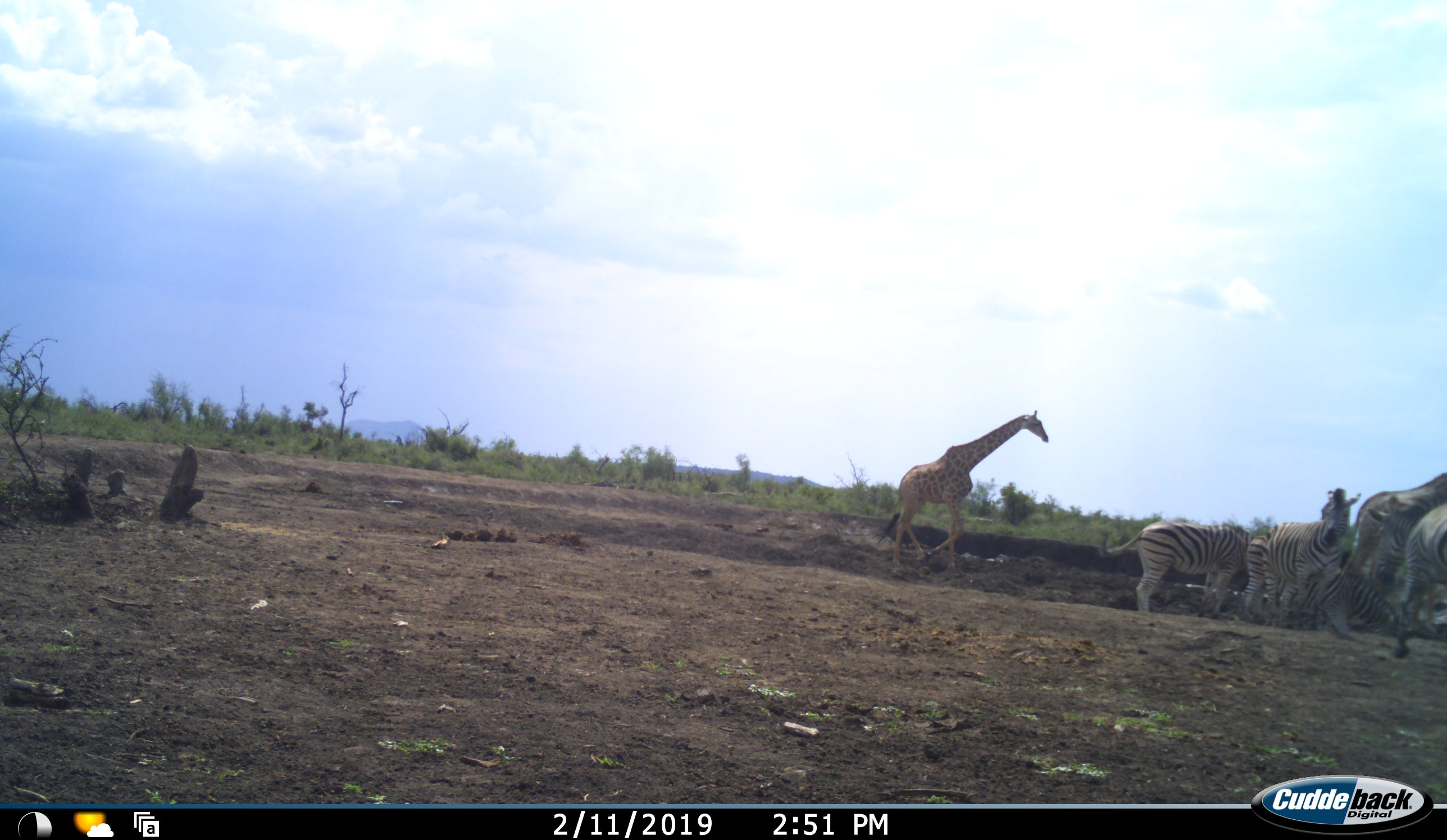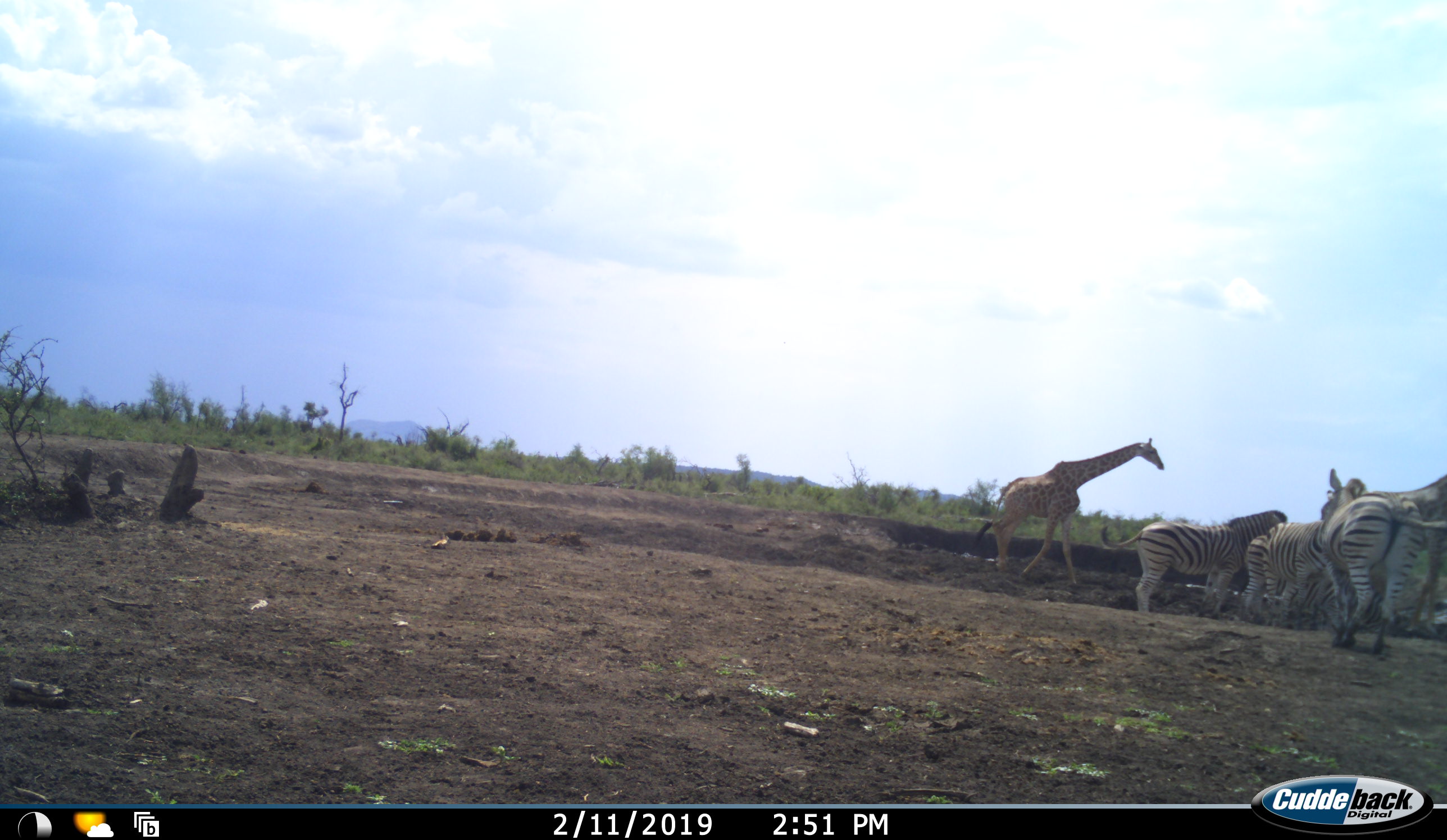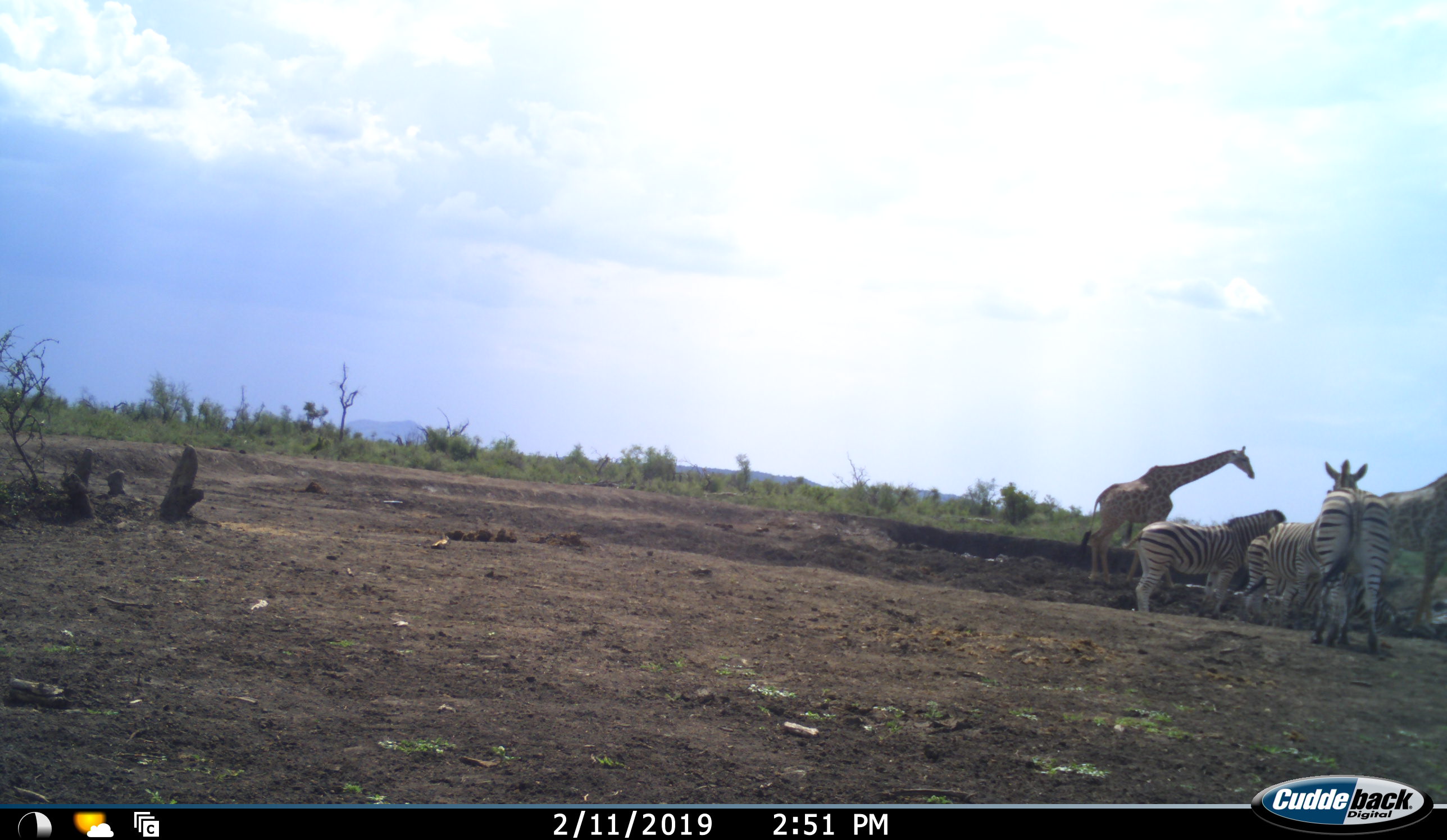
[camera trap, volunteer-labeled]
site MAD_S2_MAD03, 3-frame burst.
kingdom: Animalia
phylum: Chordata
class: Mammalia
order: Artiodactyla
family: Giraffidae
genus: Giraffa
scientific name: Giraffa camelopardalis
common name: giraffe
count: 2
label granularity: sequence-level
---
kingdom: Animalia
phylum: Chordata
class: Mammalia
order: Perissodactyla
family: Equidae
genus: Equus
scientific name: Equus quagga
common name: plains zebra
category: zebraplains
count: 5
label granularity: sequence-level